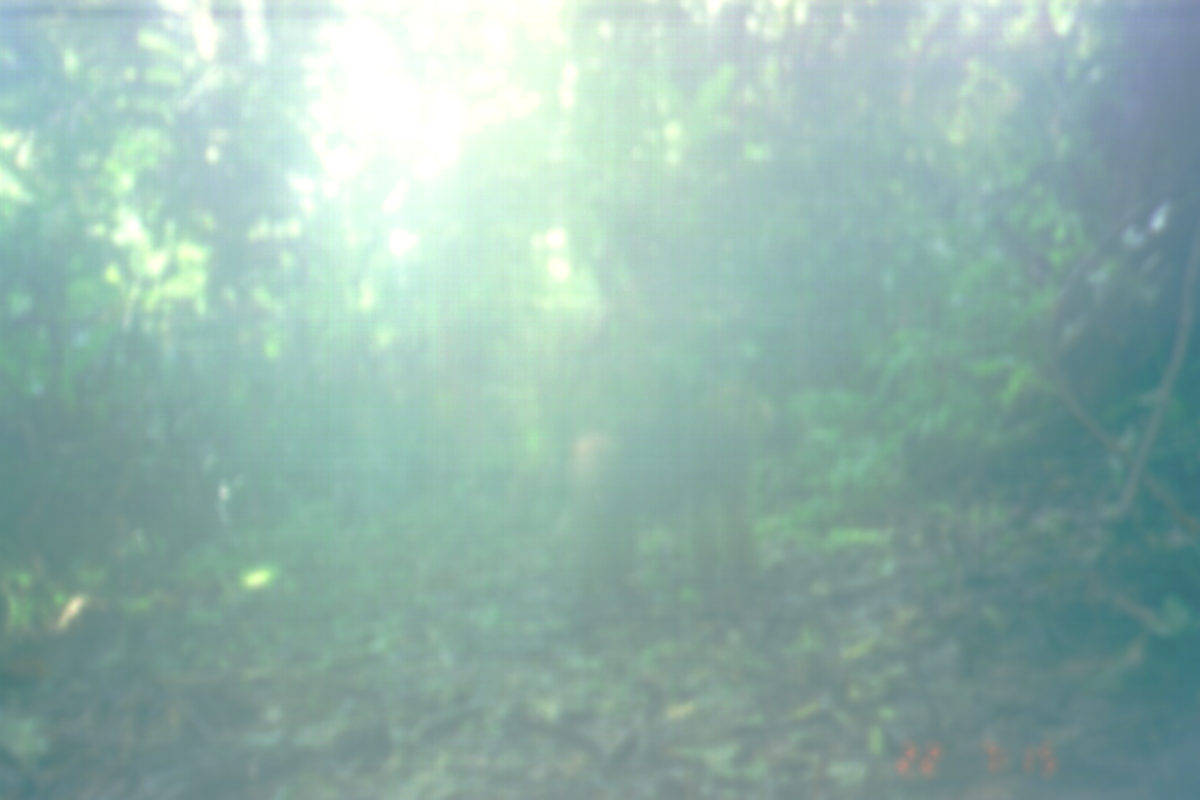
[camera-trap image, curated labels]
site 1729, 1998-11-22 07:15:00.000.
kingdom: Animalia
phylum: Chordata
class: Mammalia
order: Primates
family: Cercopithecidae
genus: Macaca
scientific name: Macaca nemestrina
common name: southern pig-tailed macaque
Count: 1.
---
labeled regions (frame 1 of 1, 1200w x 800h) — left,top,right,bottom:
macaca nemestrina: 555,370,781,645